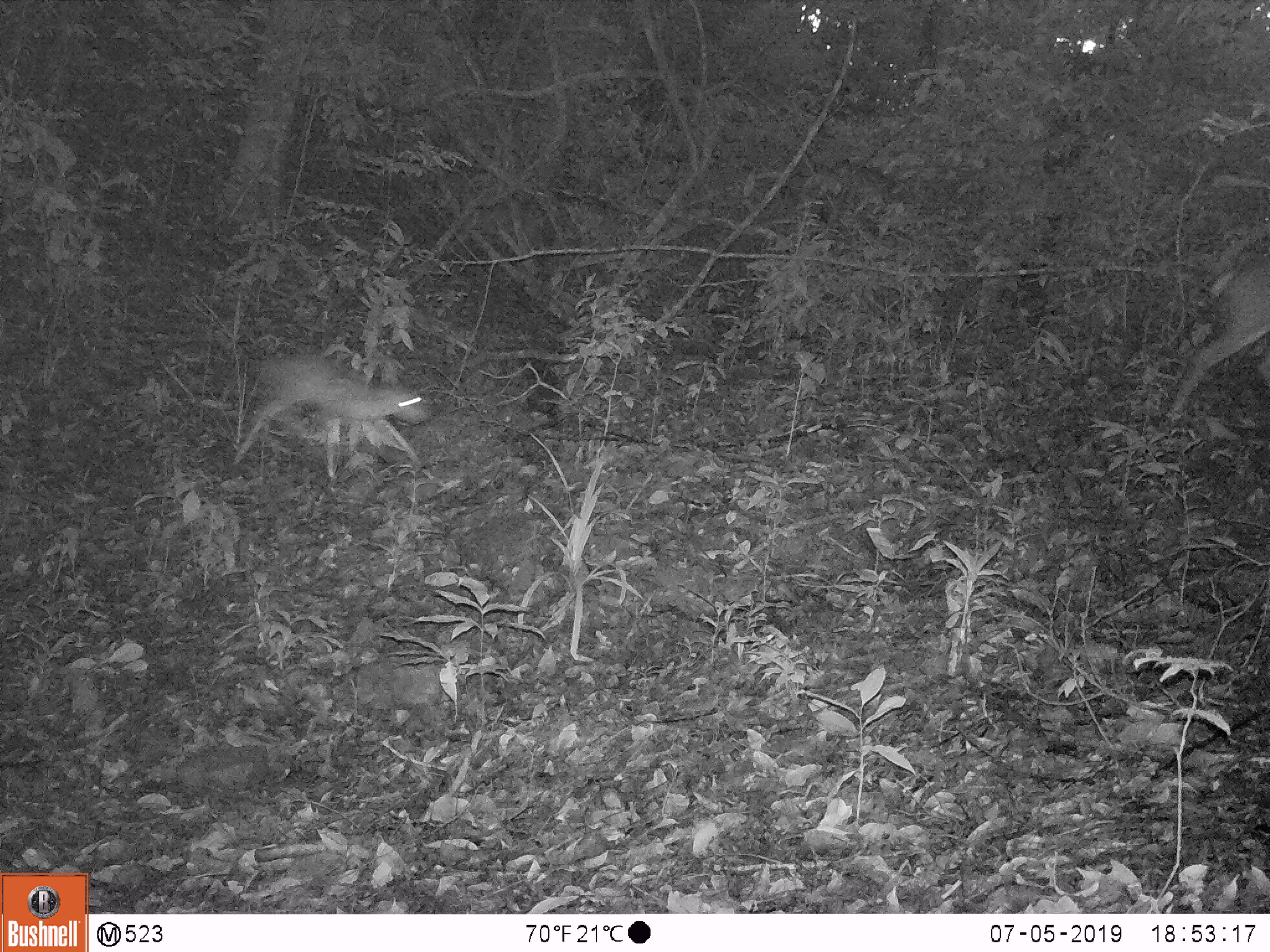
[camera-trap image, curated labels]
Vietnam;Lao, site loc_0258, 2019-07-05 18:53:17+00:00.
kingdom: Animalia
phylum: Chordata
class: Mammalia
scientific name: Laurasiatheria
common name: ungulate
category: unidentified ungulates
Unidentified ungulates (ungulate) (Laurasiatheria). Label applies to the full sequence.